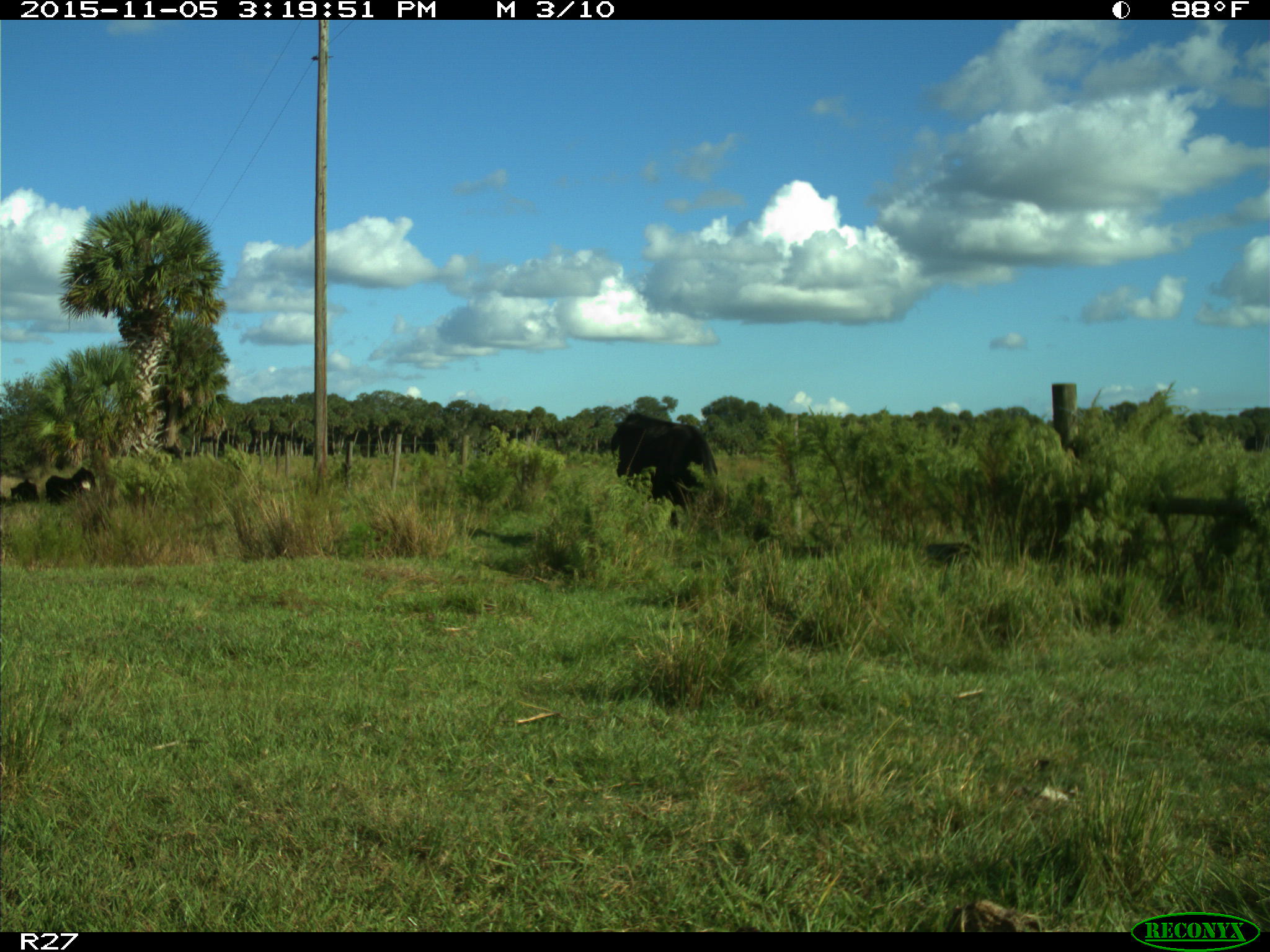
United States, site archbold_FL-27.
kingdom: Animalia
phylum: Chordata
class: Mammalia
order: Artiodactyla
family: Bovidae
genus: Bos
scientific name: Bos taurus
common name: domestic cow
Bos taurus (domestic cow).